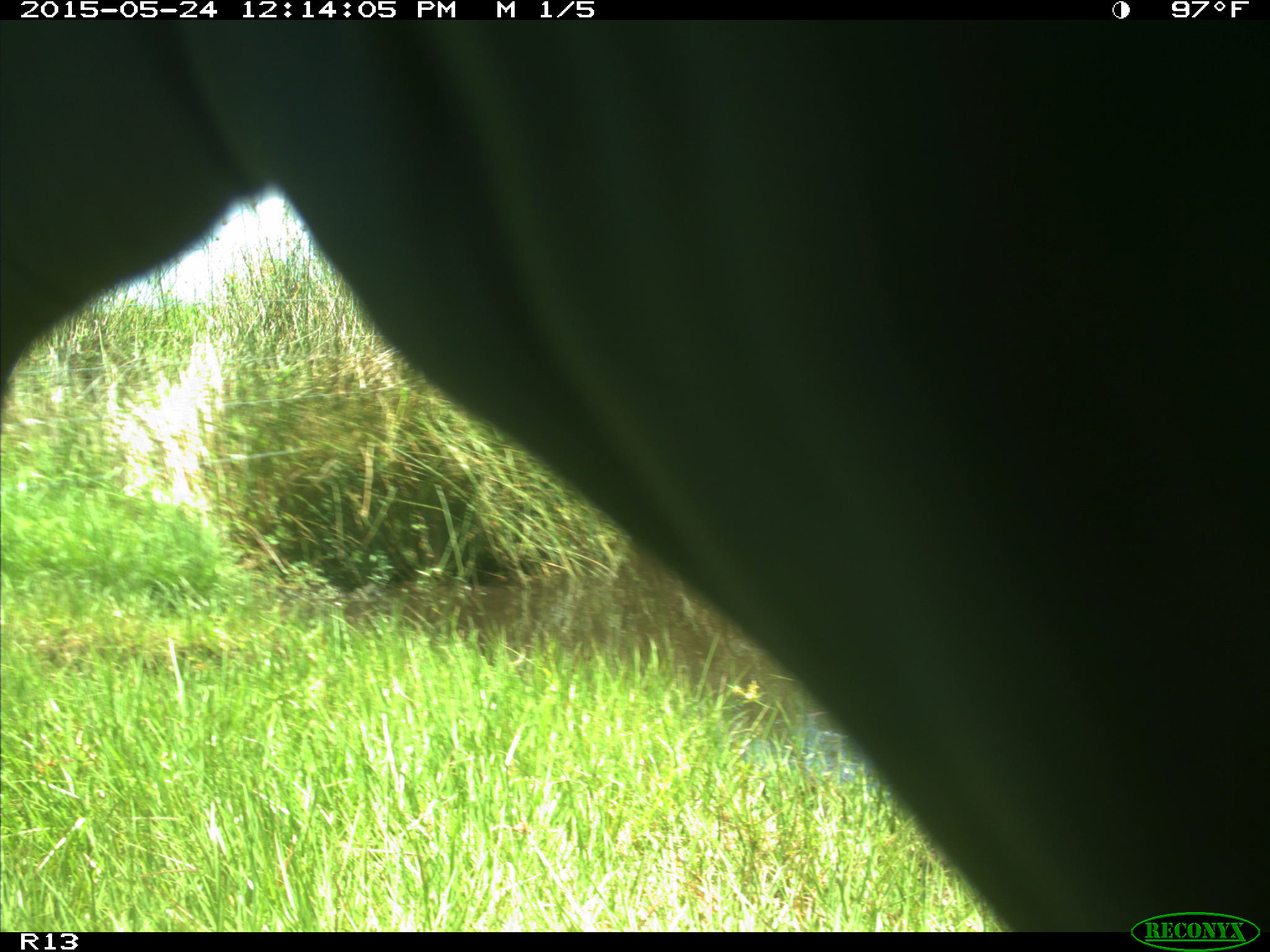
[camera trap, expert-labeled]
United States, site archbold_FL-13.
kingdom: Animalia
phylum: Chordata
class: Mammalia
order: Artiodactyla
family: Bovidae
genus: Bos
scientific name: Bos taurus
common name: domestic cow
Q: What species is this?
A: Bos taurus (domestic cow).